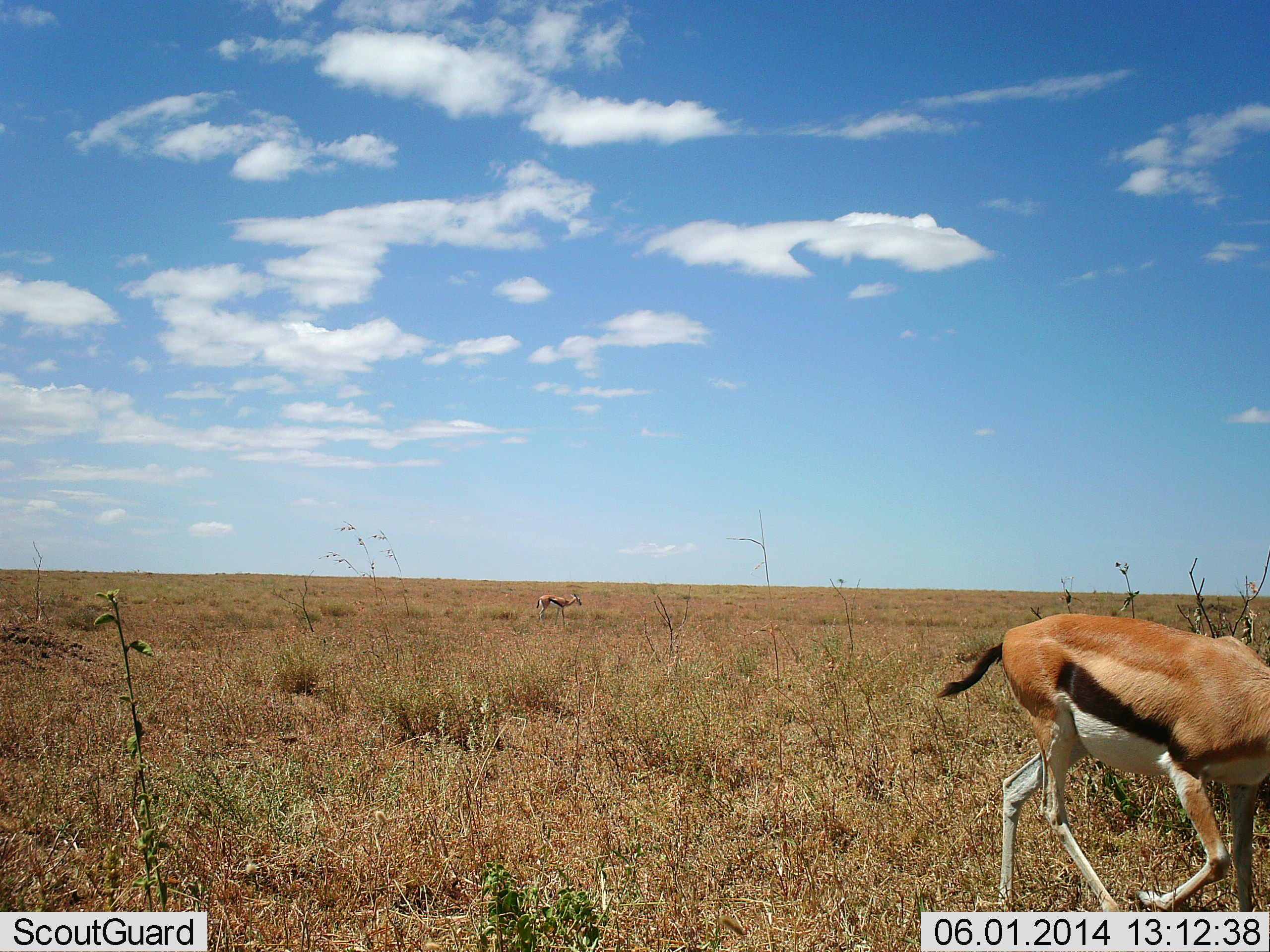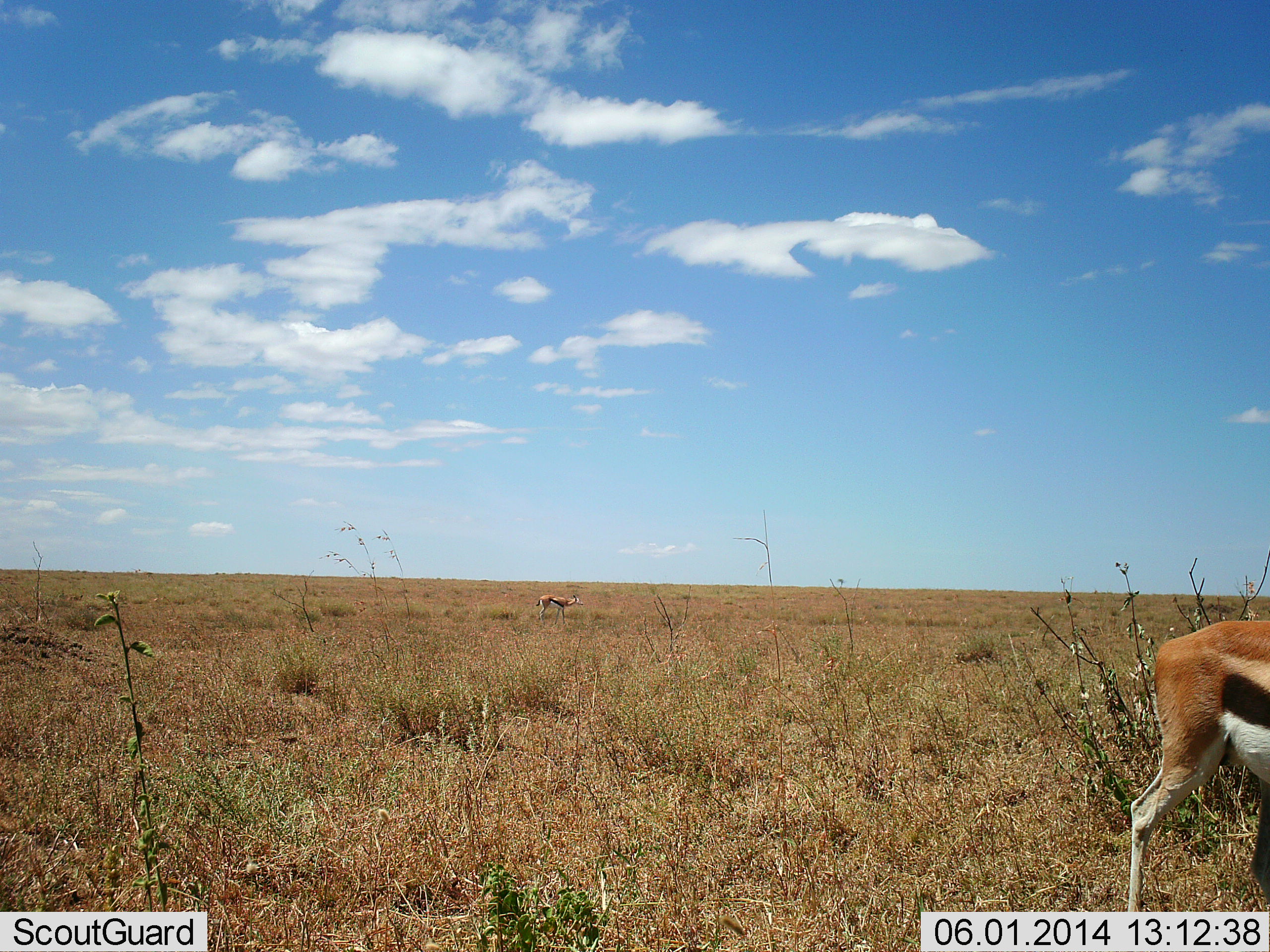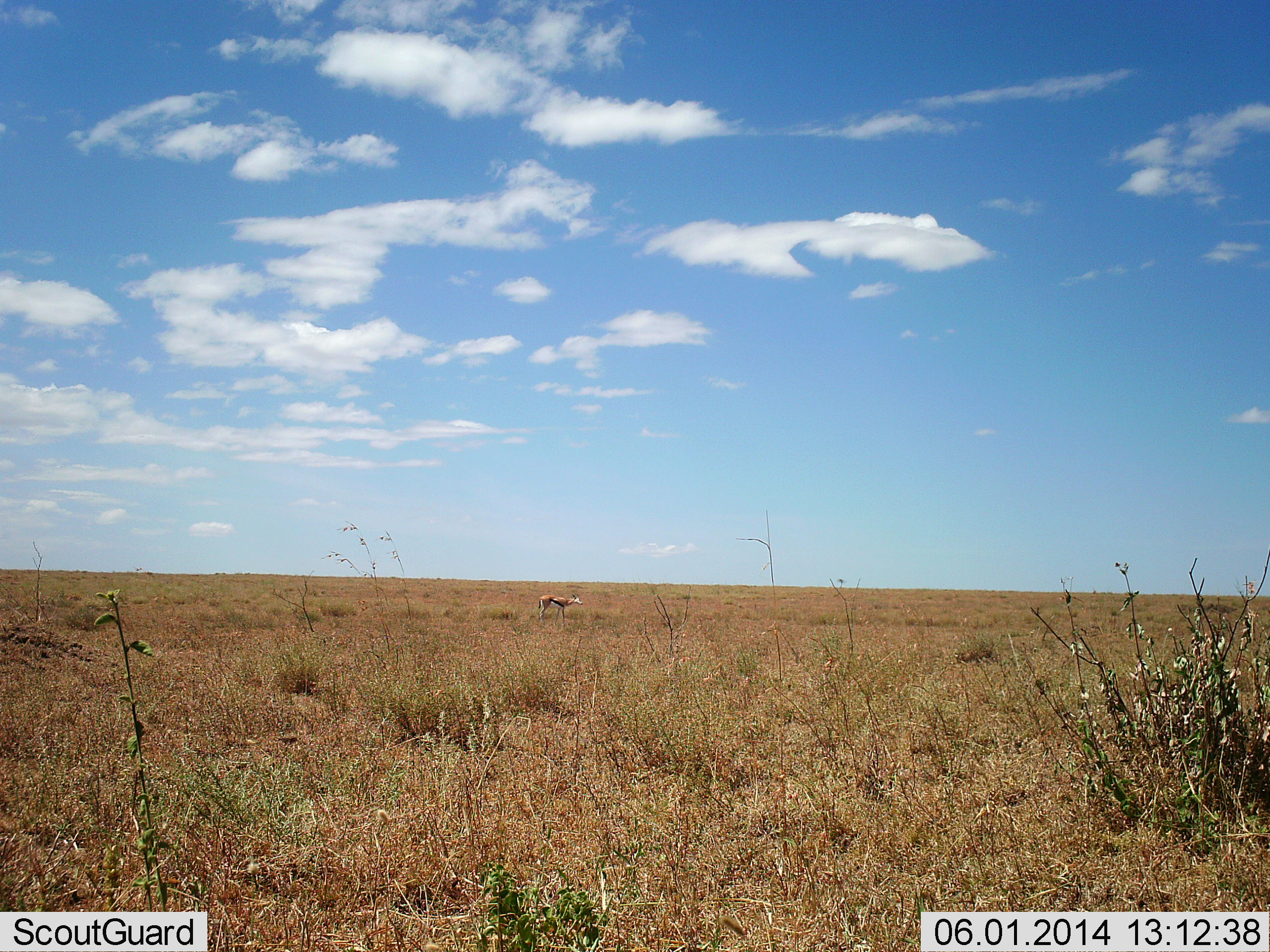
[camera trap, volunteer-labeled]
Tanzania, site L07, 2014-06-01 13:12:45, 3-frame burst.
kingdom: Animalia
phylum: Chordata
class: Mammalia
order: Artiodactyla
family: Bovidae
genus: Eudorcas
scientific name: Eudorcas thomsonii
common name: thomson's gazelle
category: gazellethomsons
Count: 2.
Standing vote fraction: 67%.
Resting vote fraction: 0%.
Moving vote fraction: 78%.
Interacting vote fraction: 0%.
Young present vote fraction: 0%.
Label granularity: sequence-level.